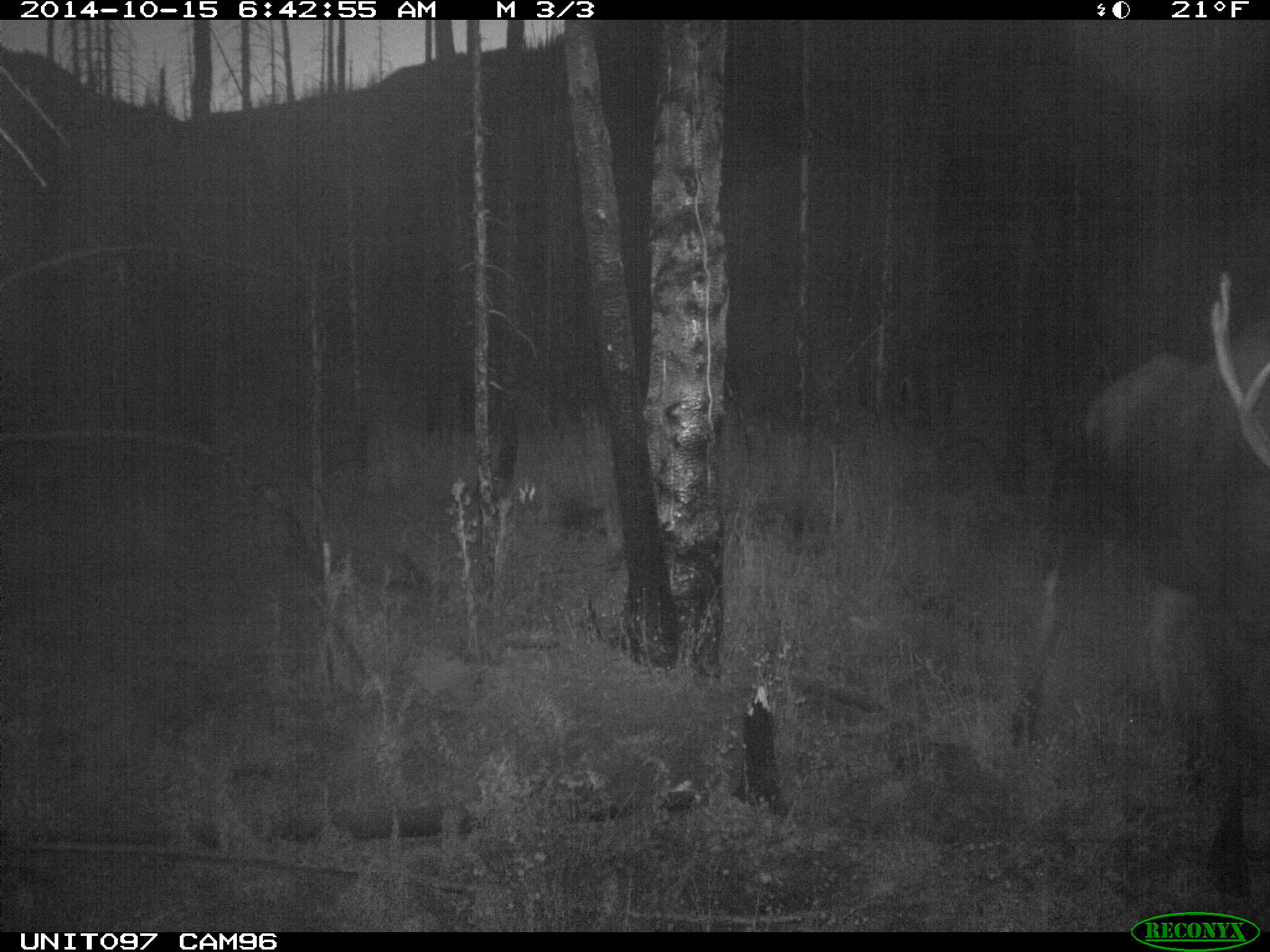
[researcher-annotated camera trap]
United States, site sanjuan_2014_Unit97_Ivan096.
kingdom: Animalia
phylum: Chordata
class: Mammalia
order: Artiodactyla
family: Cervidae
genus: Alces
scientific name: Alces alces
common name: moose